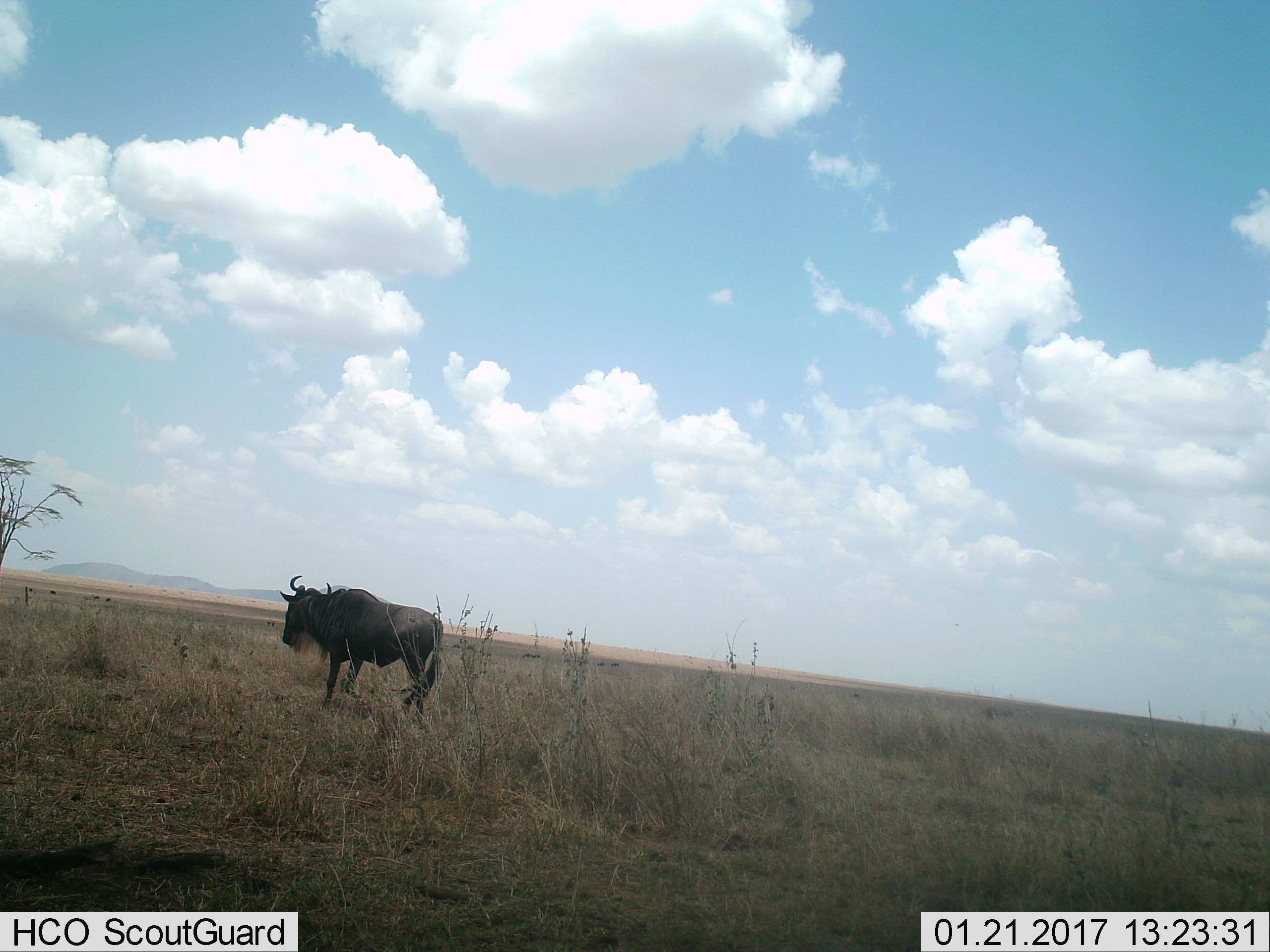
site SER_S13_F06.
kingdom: Animalia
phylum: Chordata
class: Mammalia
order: Artiodactyla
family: Bovidae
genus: Connochaetes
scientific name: Connochaetes taurinus taurinus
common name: blue wildebeest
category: wildebeestblue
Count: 1.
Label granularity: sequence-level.